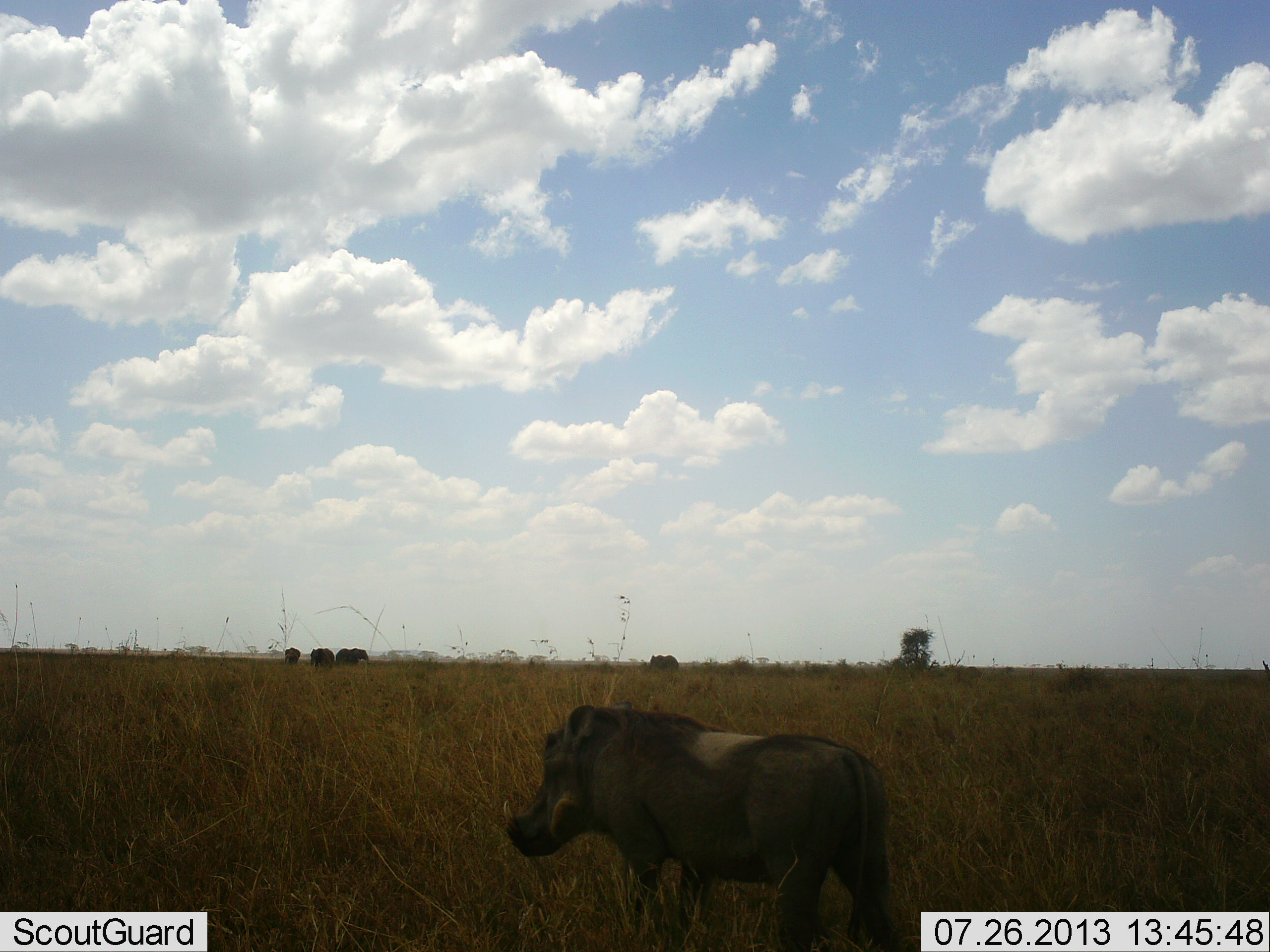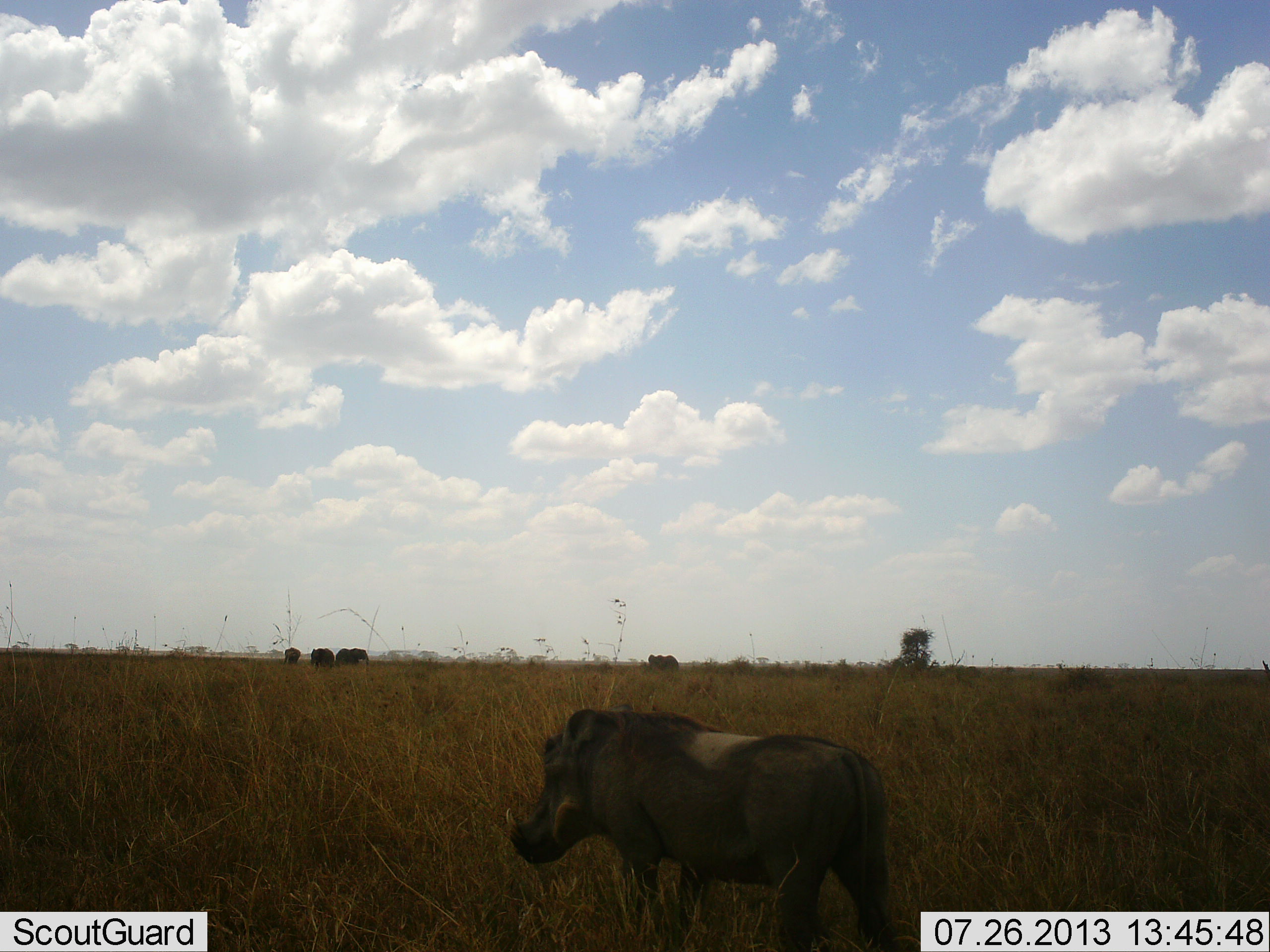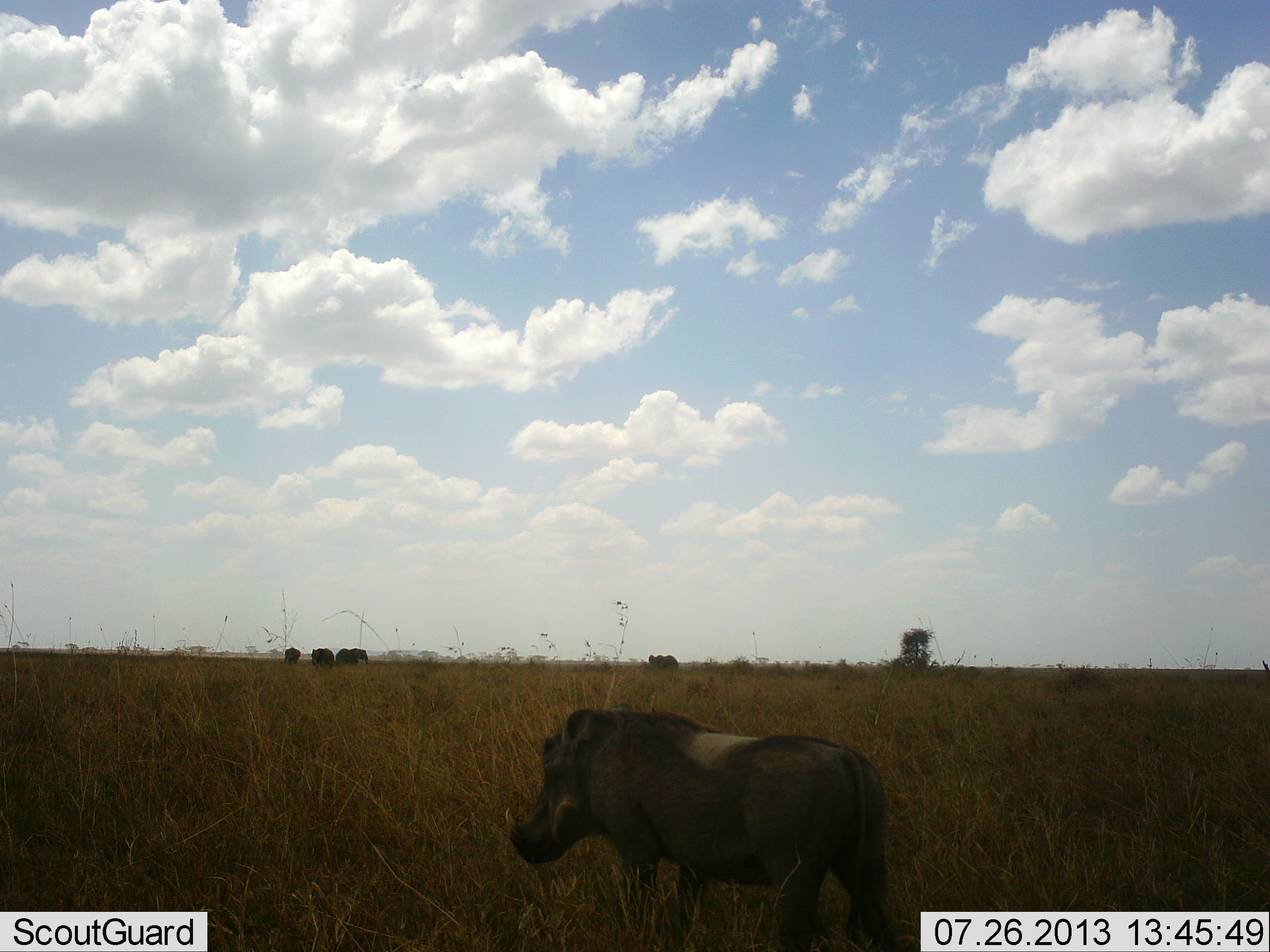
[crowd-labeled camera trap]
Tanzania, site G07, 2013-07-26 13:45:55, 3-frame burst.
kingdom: Animalia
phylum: Chordata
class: Mammalia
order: Artiodactyla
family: Suidae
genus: Phacochoerus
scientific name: Phacochoerus africanus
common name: warthog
Warthog (Phacochoerus africanus), count 1. Behavior (volunteer vote fractions): standing 80%, resting 0%, moving 20%, interacting 0%. Young present (vote fraction): 0%. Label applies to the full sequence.